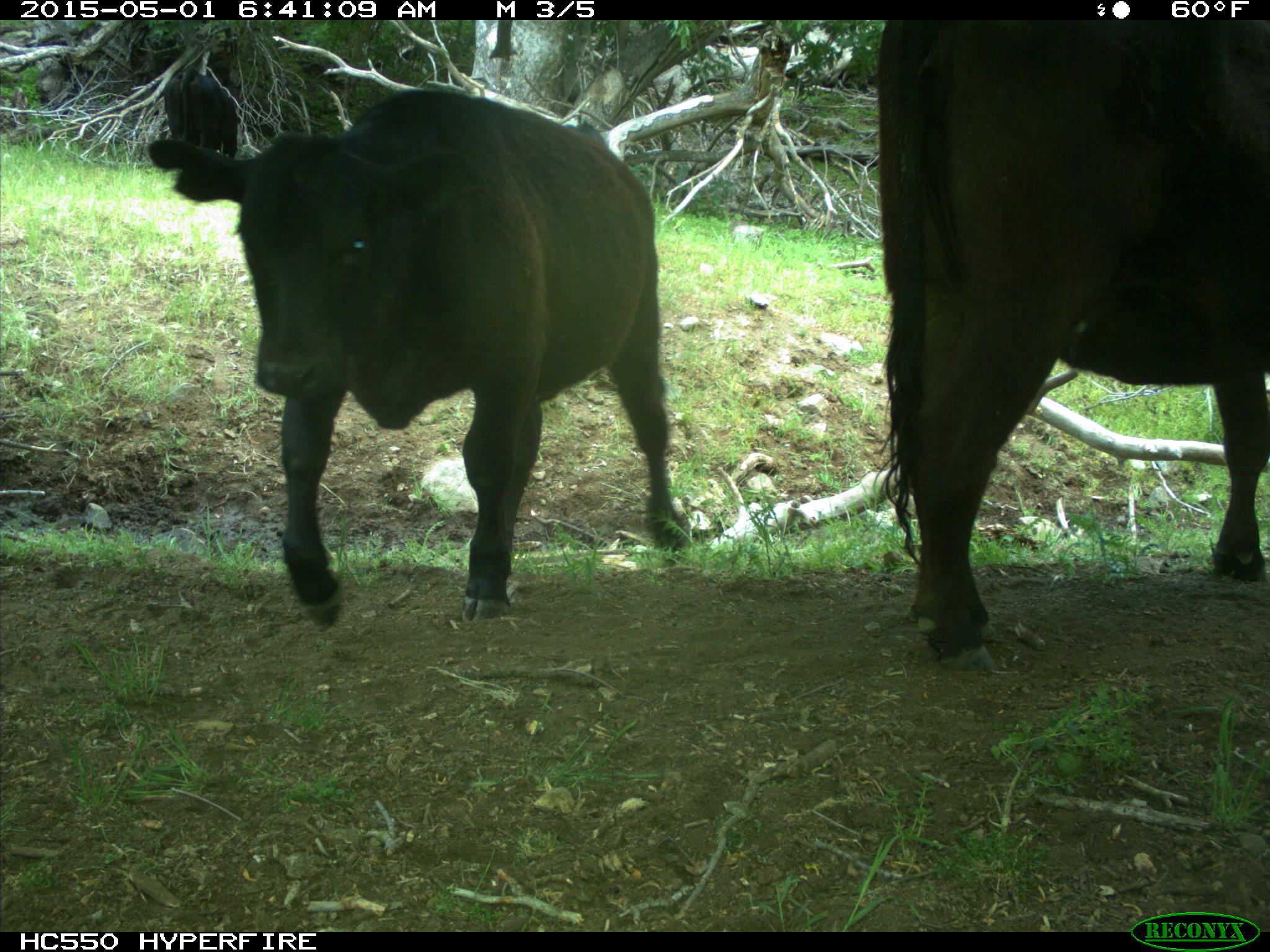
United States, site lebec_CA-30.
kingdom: Animalia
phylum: Chordata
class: Mammalia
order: Artiodactyla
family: Bovidae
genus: Bos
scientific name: Bos taurus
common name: domestic cow